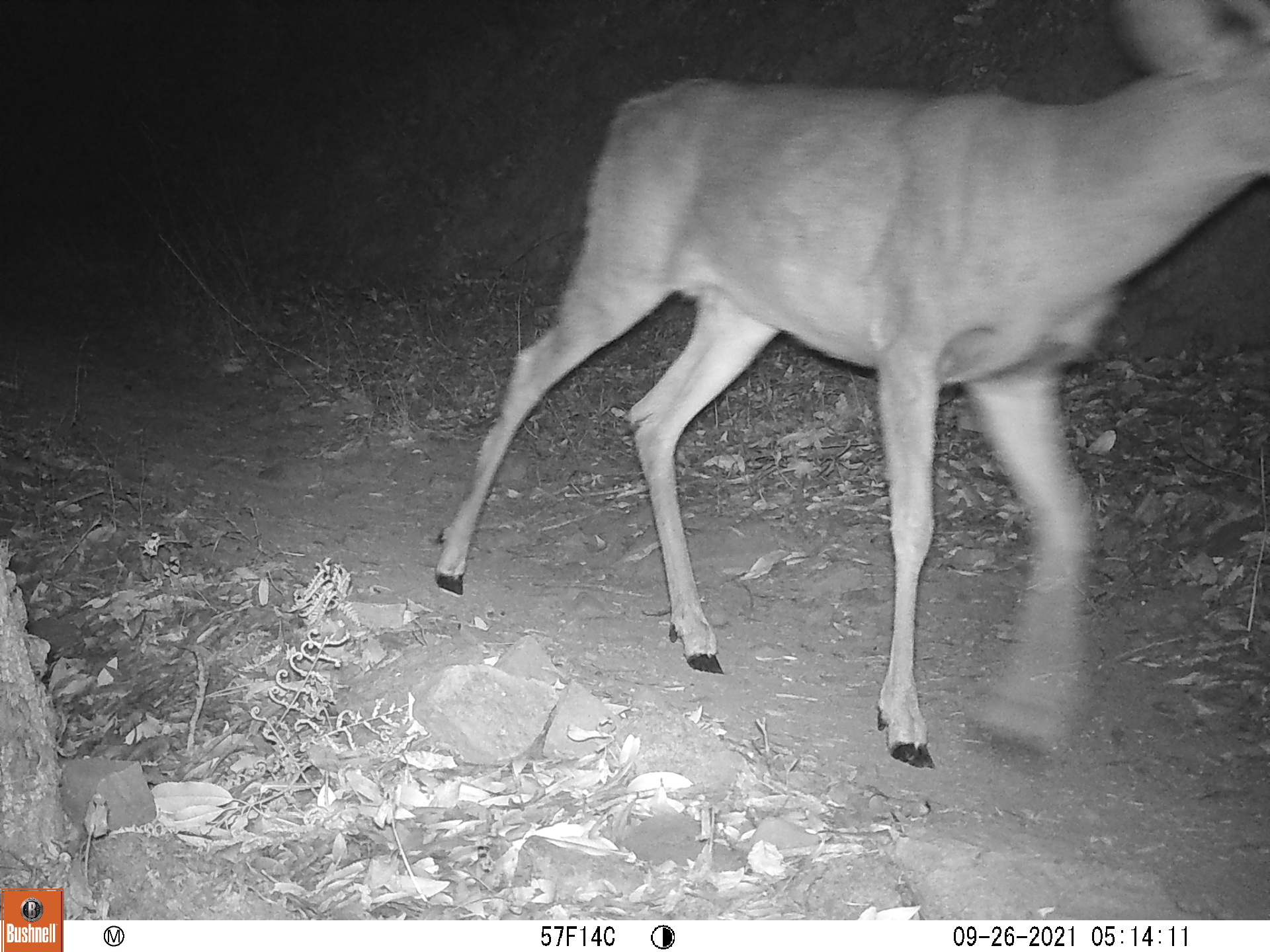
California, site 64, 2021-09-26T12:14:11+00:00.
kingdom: Animalia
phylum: Chordata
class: Mammalia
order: Artiodactyla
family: Cervidae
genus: Odocoileus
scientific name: Odocoileus hemionus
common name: mule deer